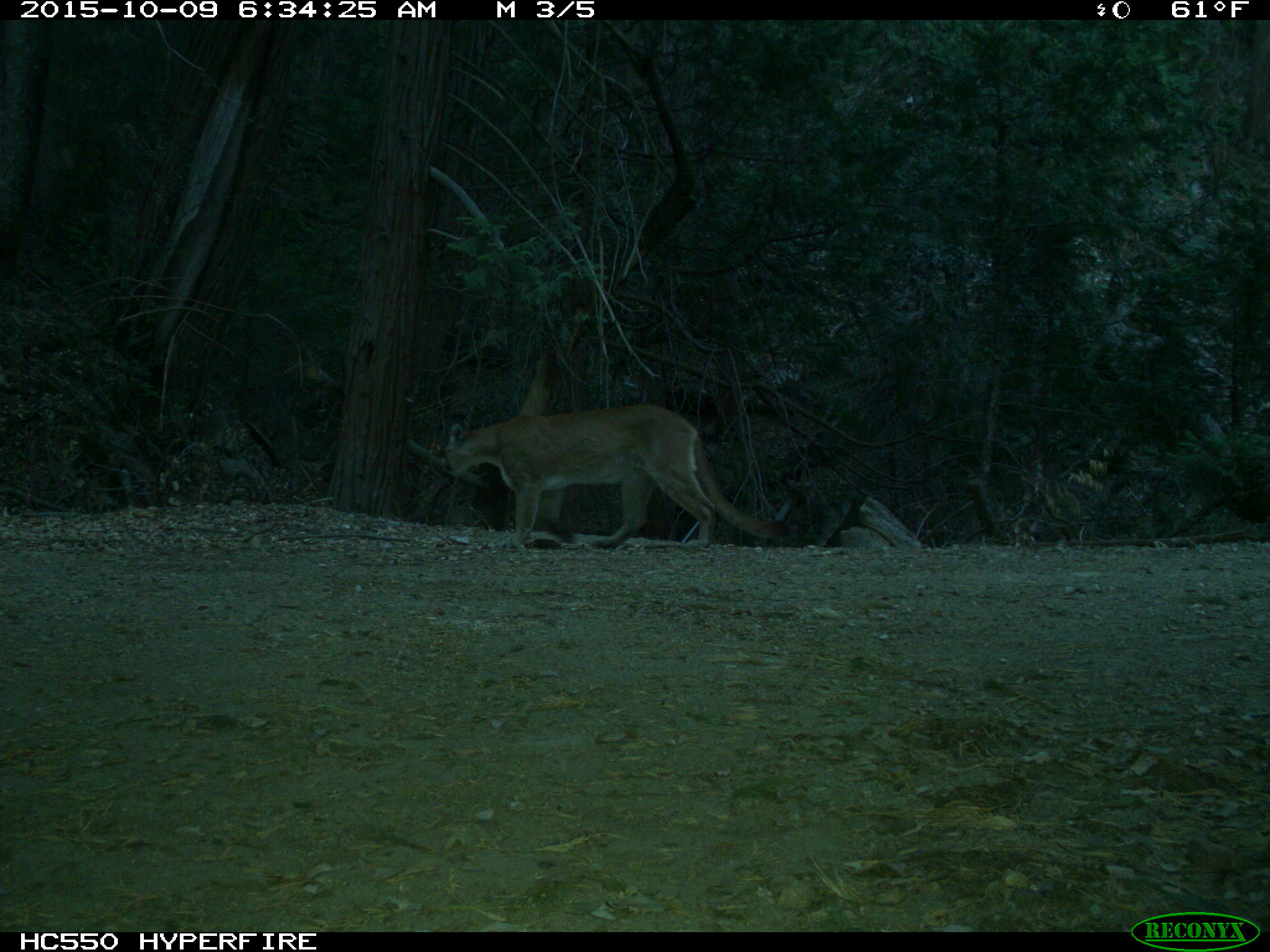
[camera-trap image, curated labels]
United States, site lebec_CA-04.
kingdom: Animalia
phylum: Chordata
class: Mammalia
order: Carnivora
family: Felidae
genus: Puma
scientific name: Puma concolor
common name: mountain lion